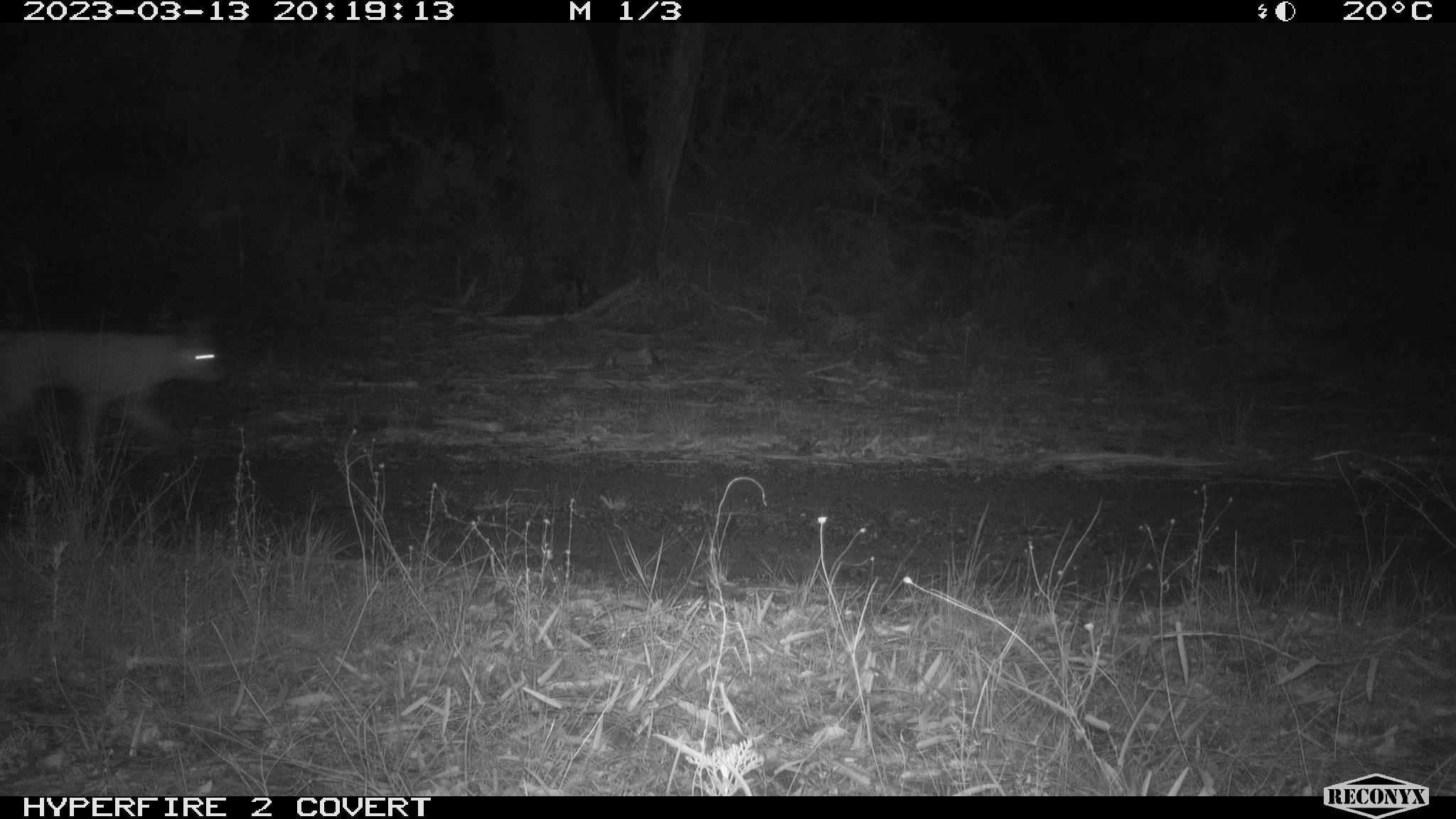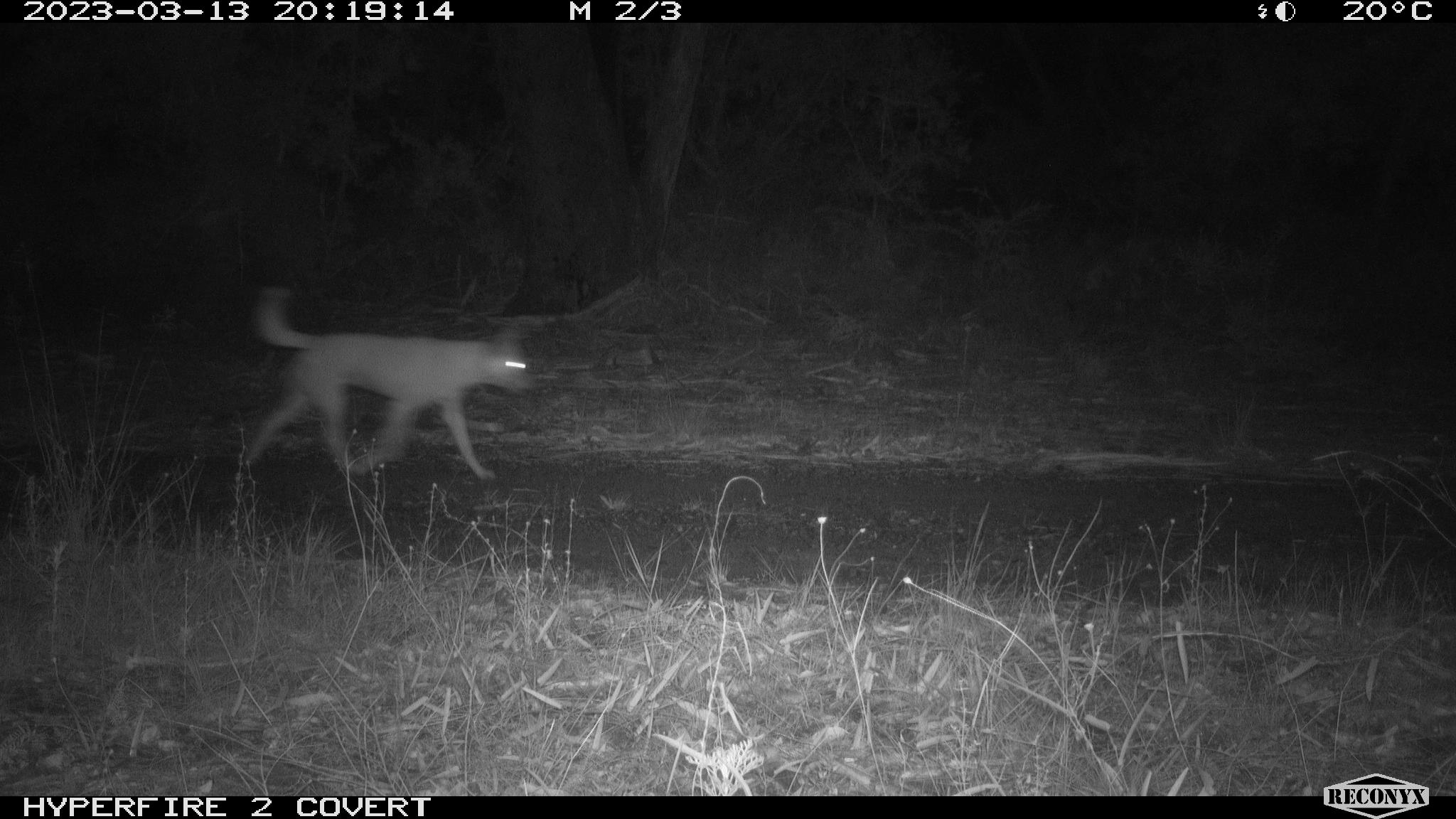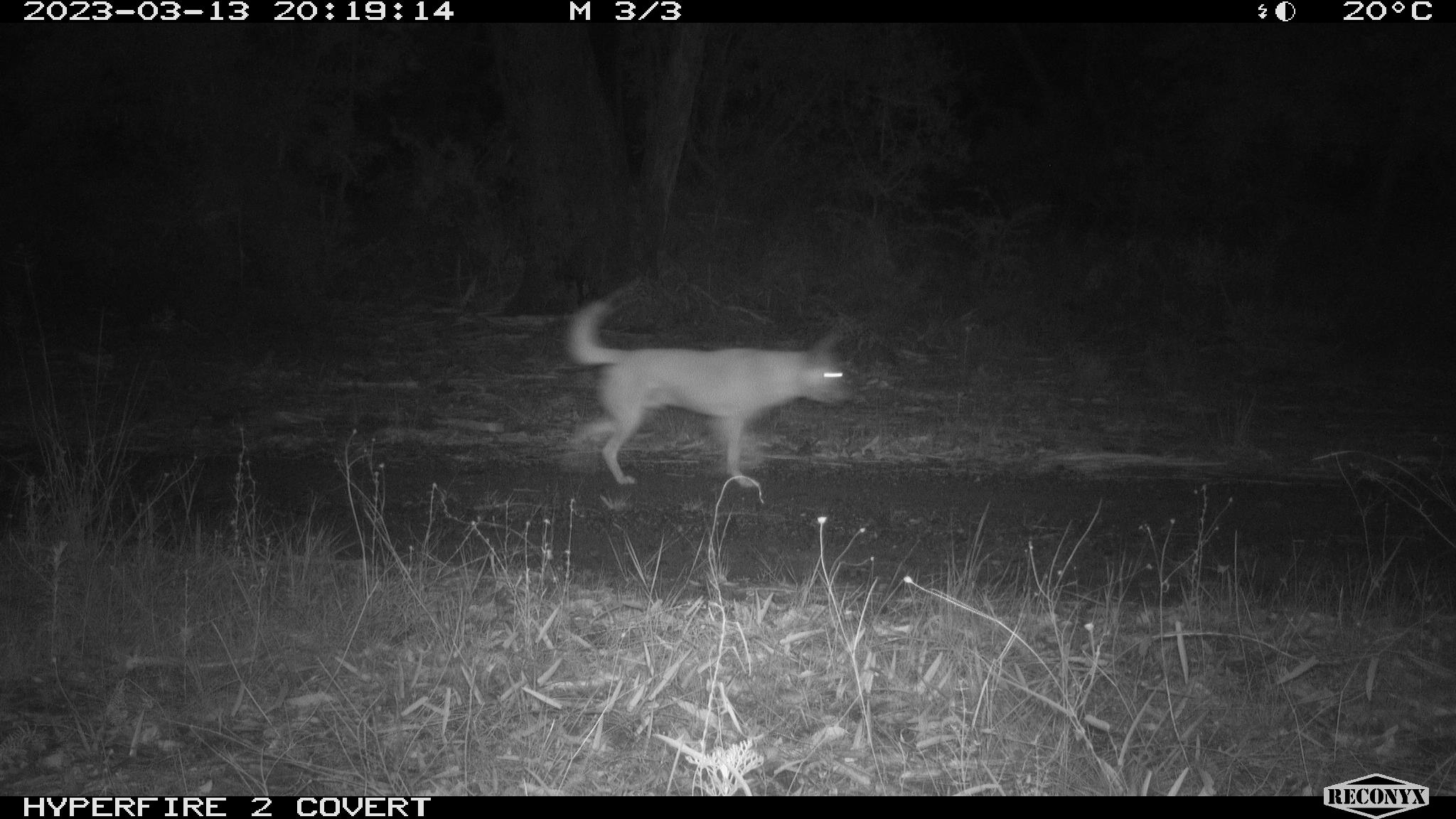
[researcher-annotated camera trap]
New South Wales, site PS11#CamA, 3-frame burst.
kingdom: Animalia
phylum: Chordata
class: Mammalia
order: Carnivora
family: Canidae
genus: Canis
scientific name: Canis familiaris dingo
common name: dingo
Dingo (Canis familiaris dingo).